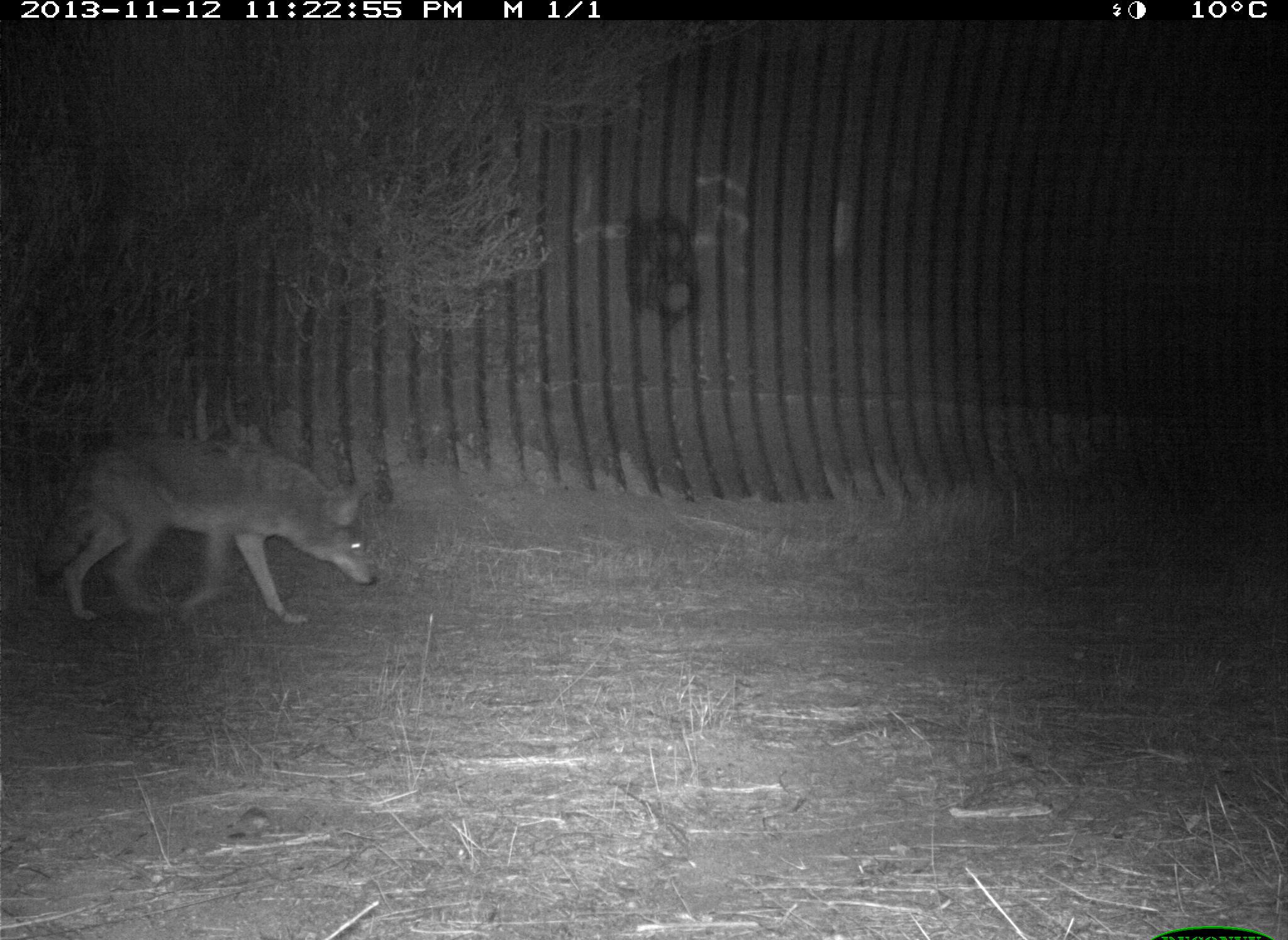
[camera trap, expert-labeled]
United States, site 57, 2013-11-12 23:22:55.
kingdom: Animalia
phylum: Chordata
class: Mammalia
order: Carnivora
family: Canidae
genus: Canis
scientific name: Canis latrans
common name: coyote